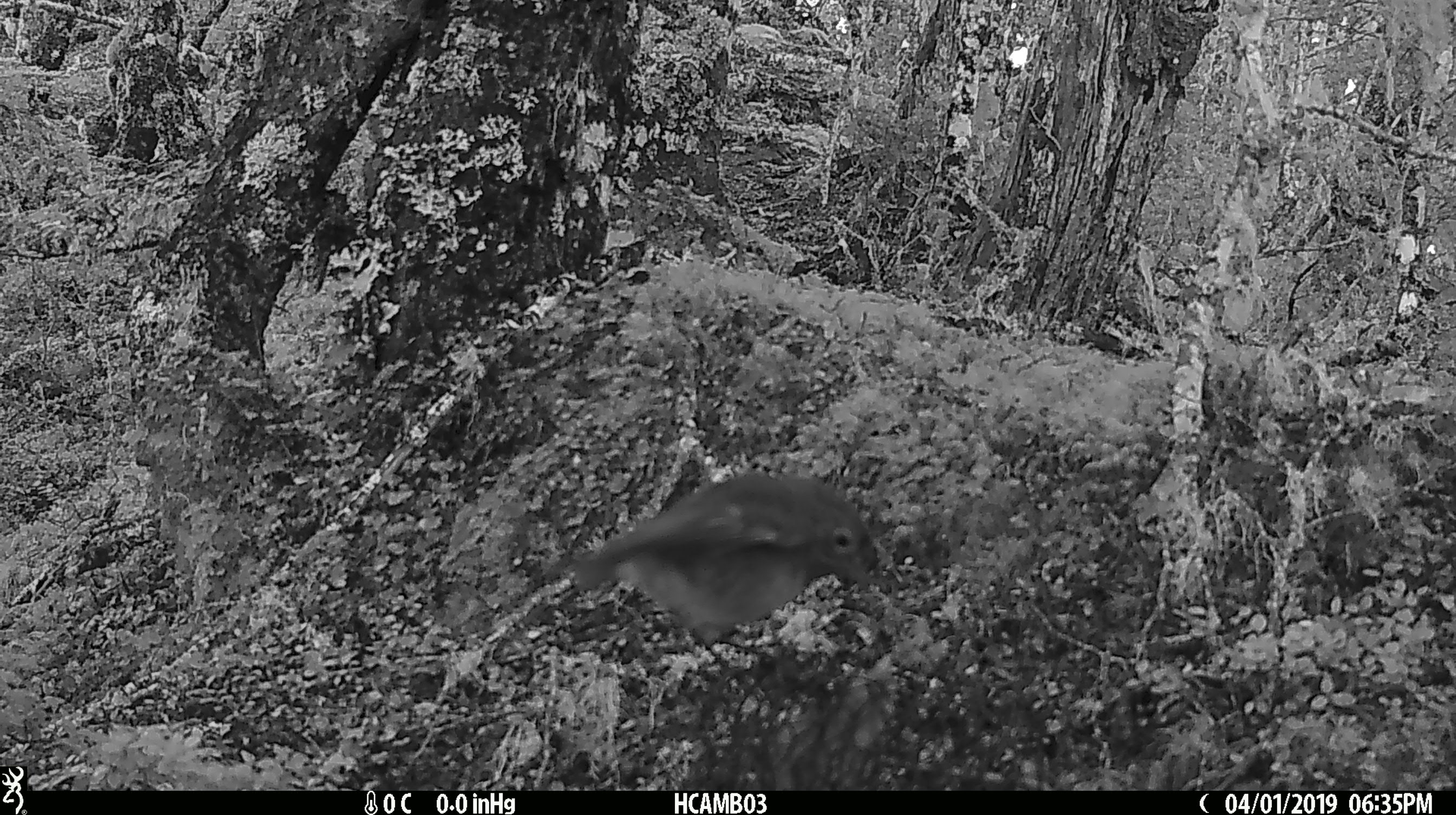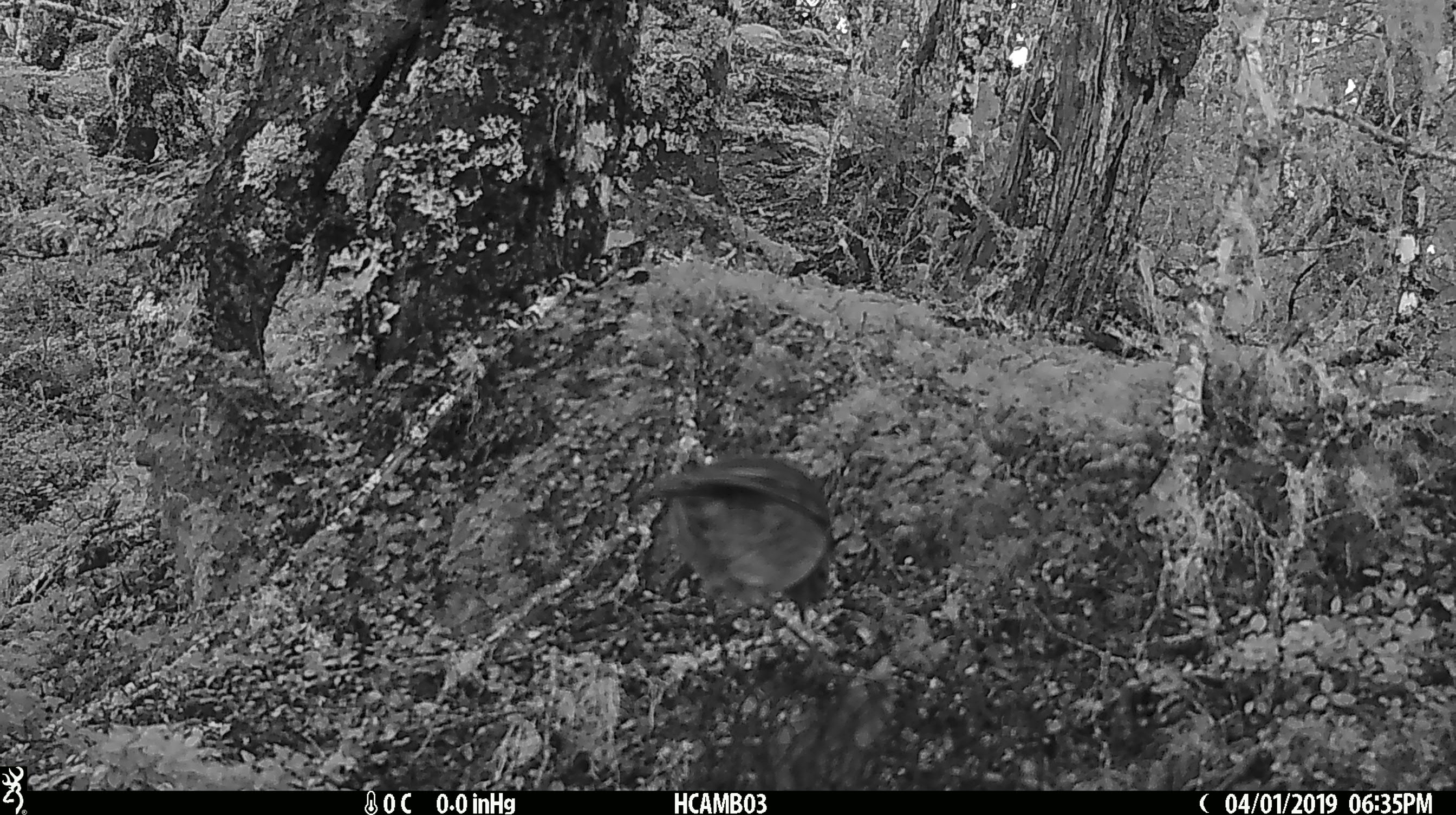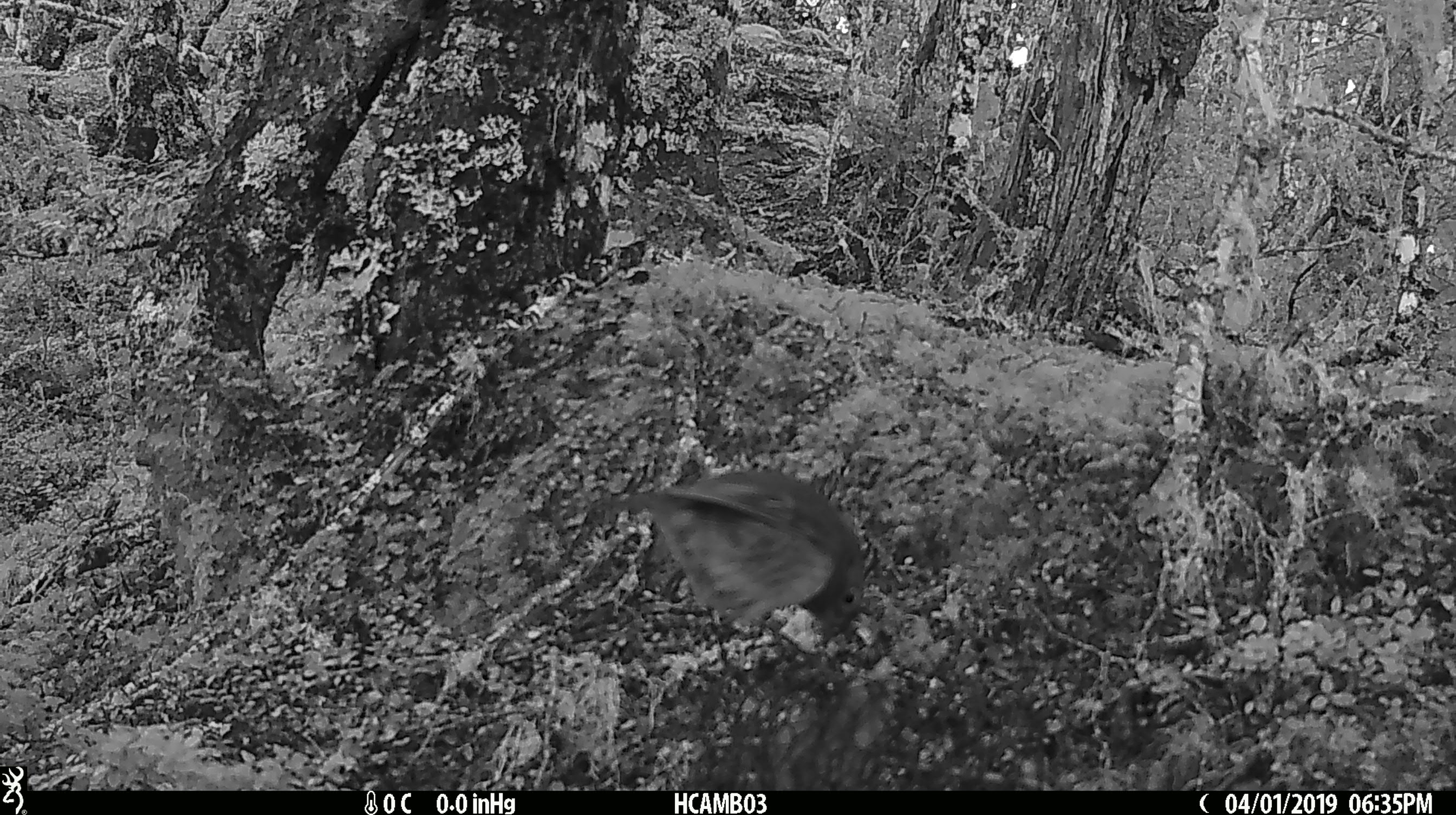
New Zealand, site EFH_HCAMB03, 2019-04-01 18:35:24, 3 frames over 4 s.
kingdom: Animalia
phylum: Chordata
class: Aves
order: Passeriformes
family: Petroicidae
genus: Petroica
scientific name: Petroica australis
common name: new zealand robin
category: robin